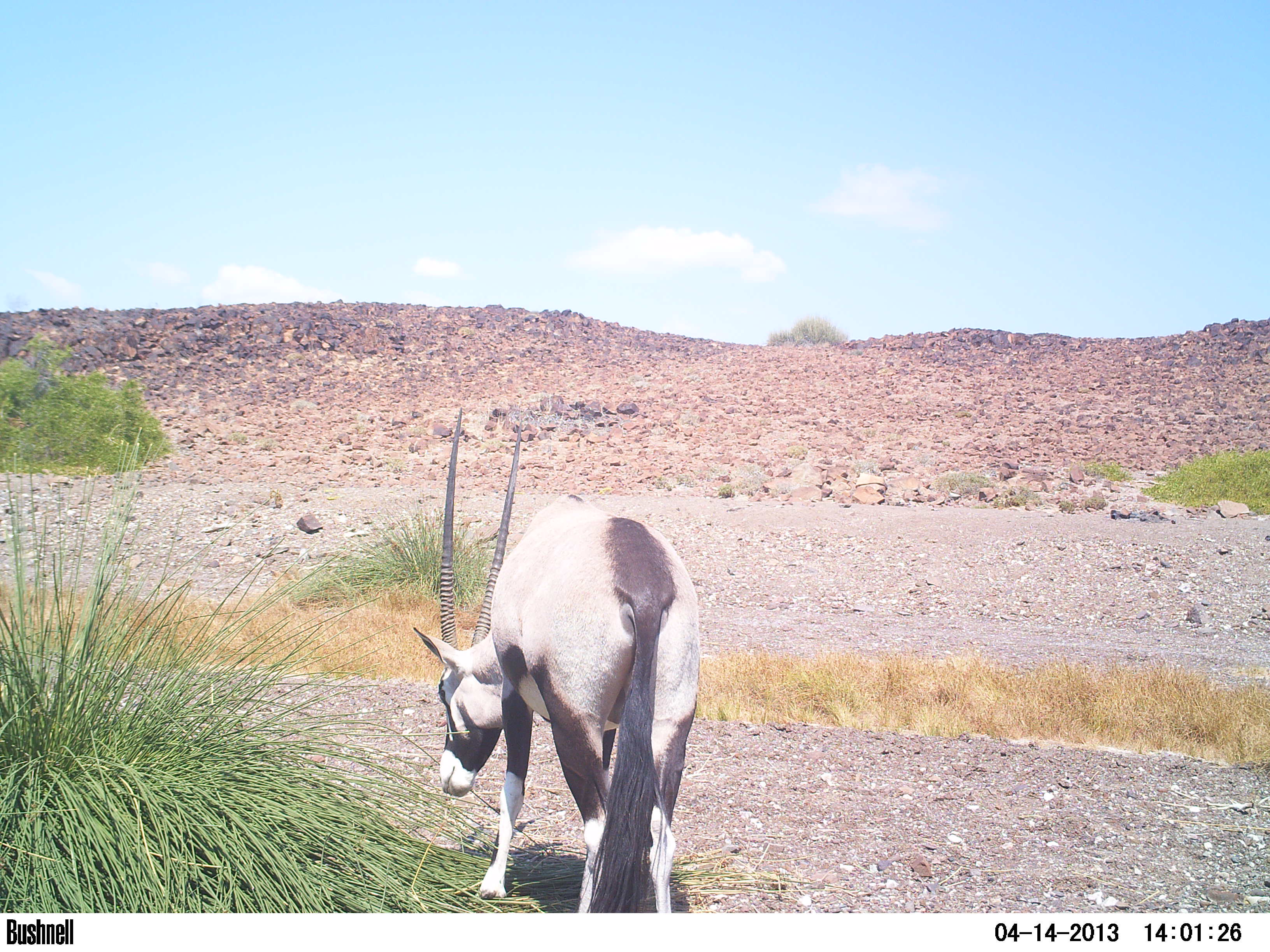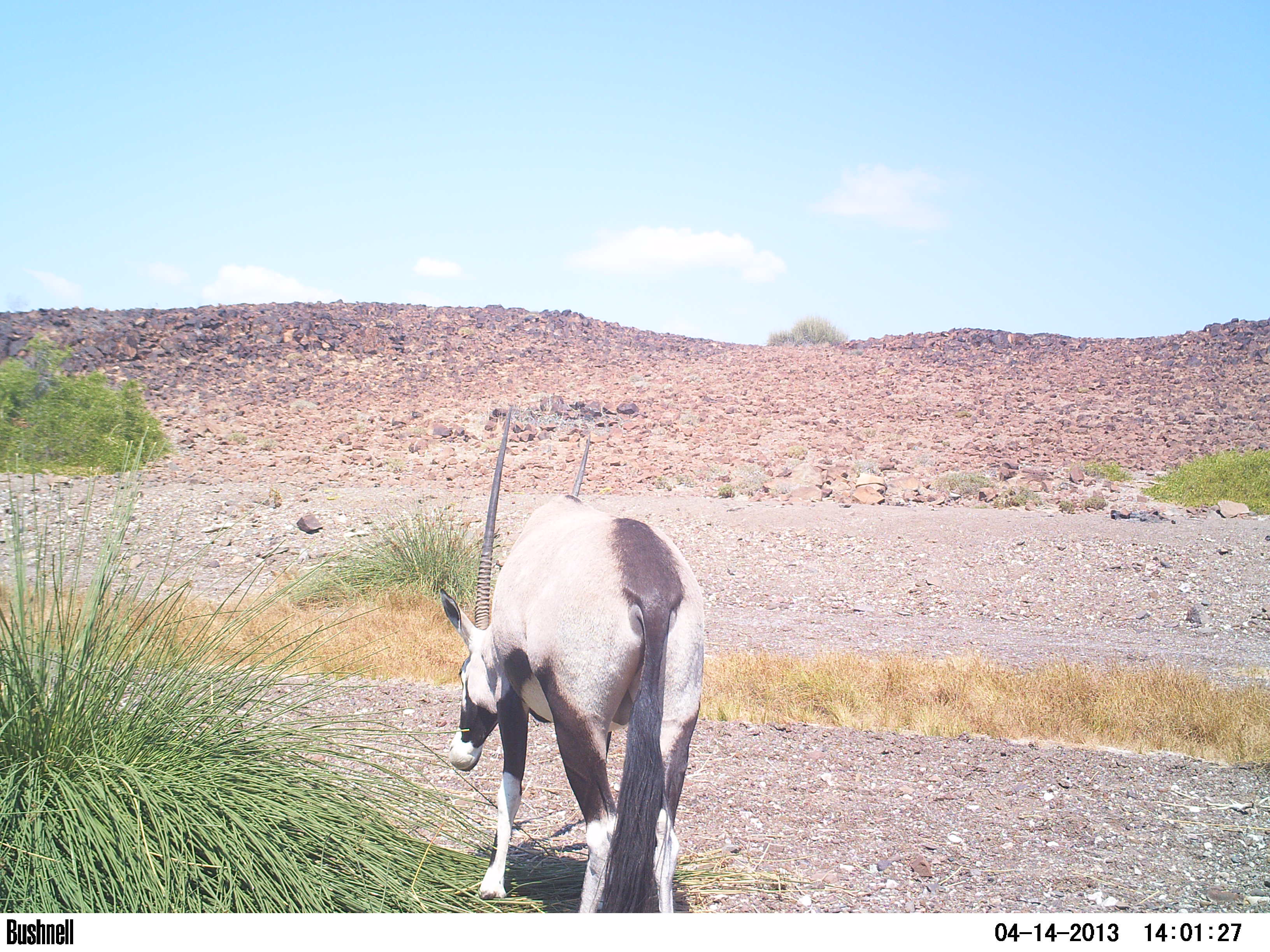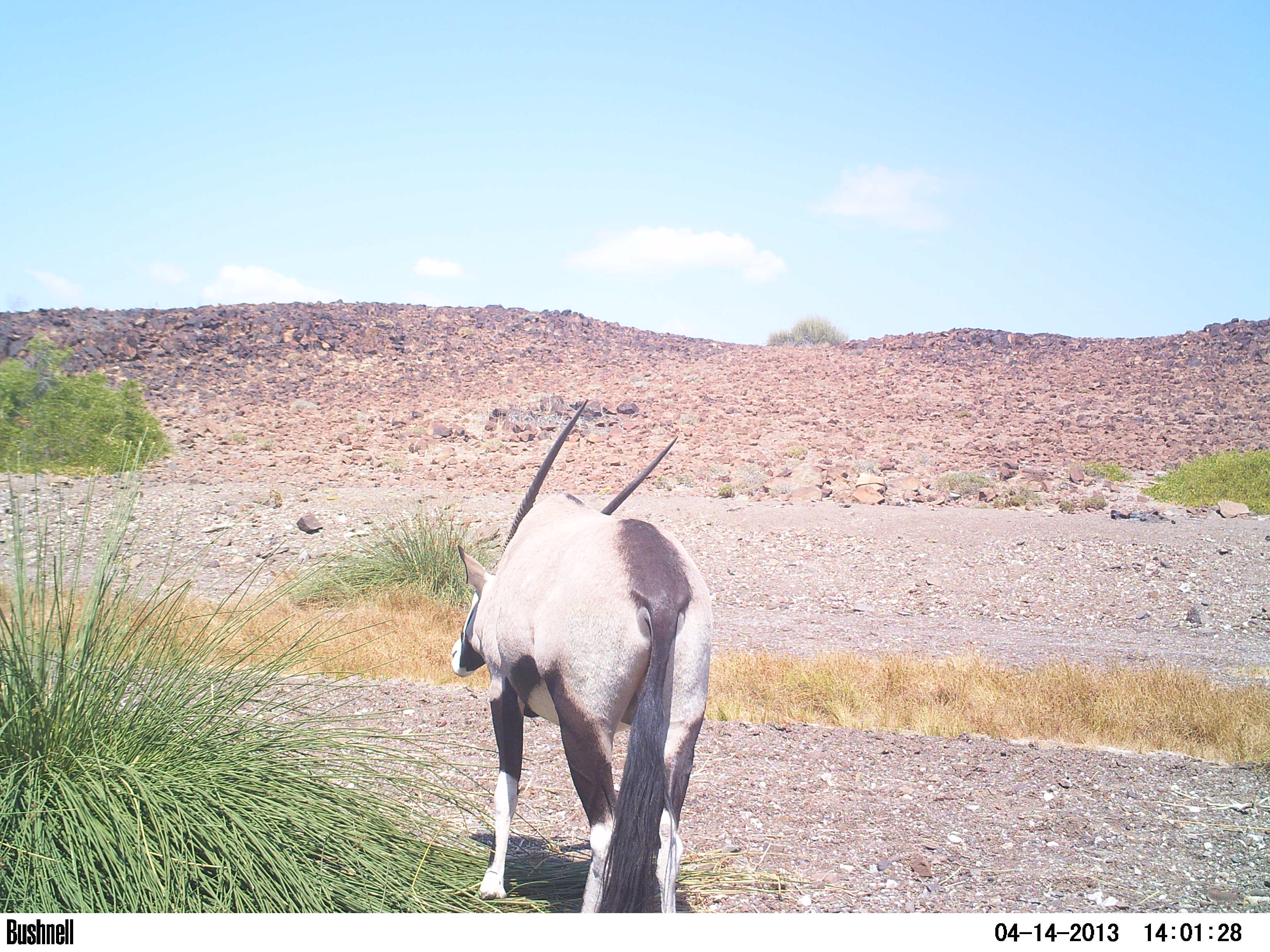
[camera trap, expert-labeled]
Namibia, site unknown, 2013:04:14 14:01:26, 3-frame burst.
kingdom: Animalia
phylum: Chordata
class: Mammalia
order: Artiodactyla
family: Bovidae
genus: Oryx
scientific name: Oryx gazella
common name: gemsbok